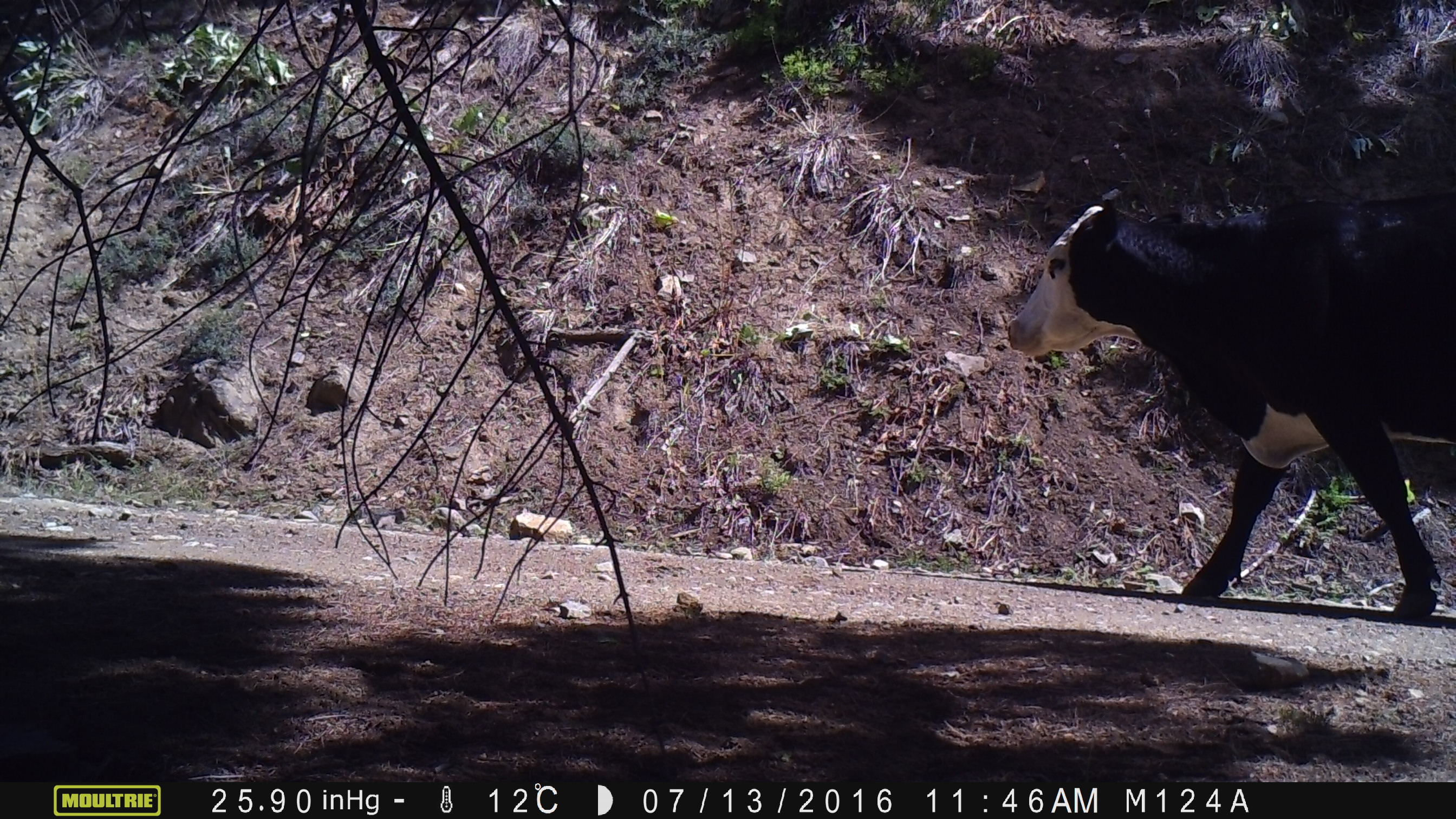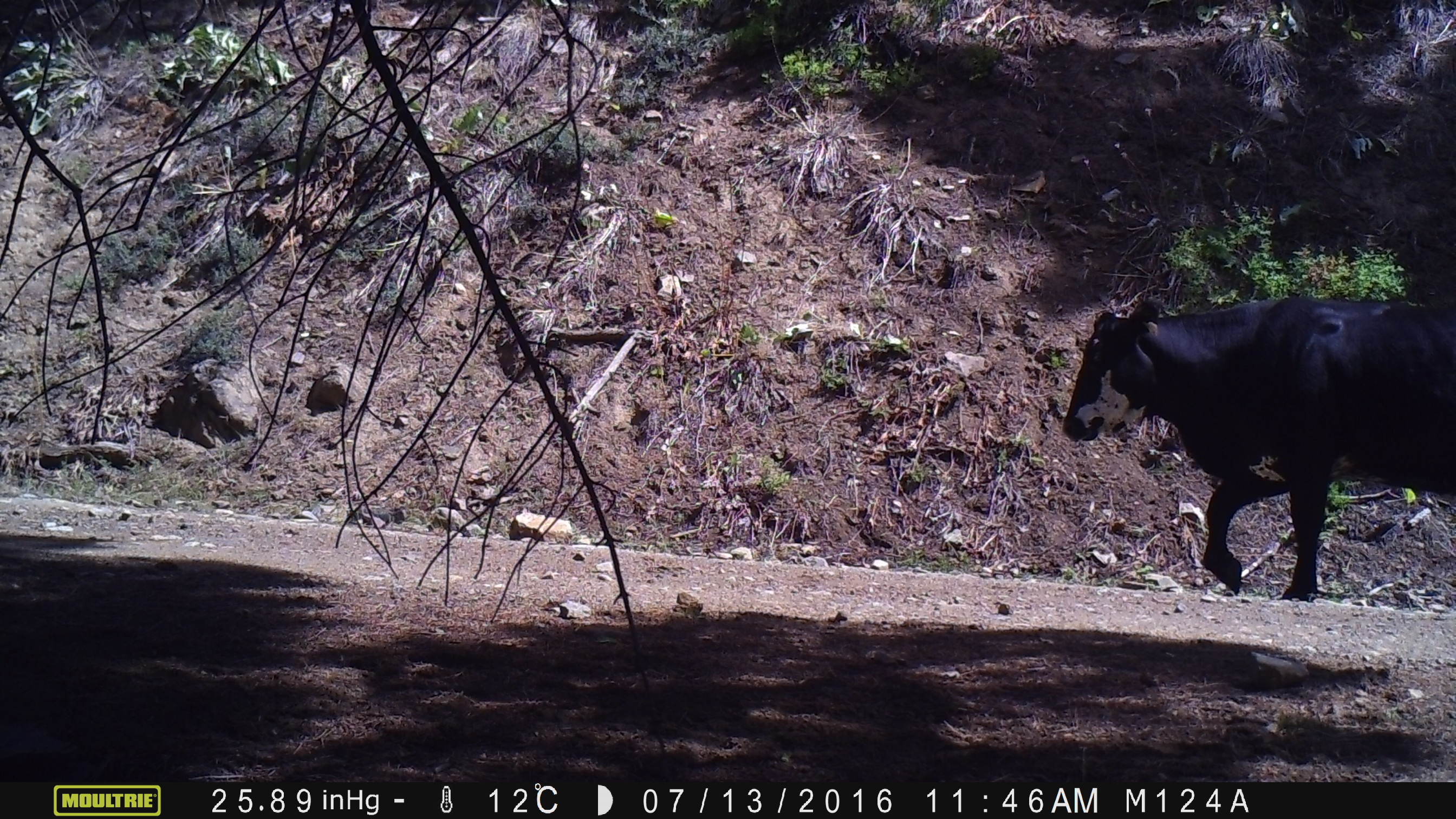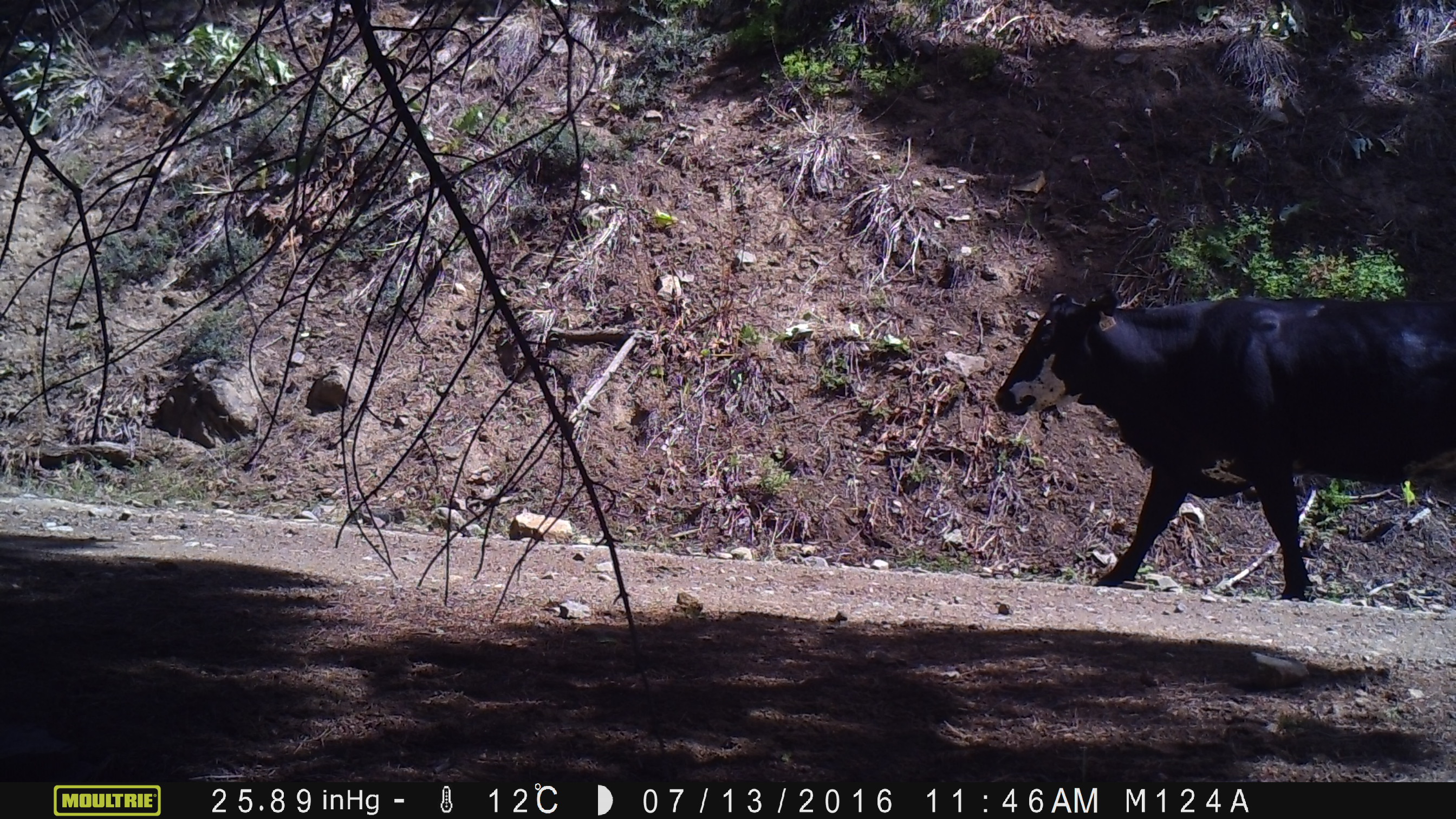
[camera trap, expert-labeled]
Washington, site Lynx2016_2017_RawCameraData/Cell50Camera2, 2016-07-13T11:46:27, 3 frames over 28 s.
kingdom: Animalia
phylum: Chordata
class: Mammalia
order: Artiodactyla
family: Bovidae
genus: Bos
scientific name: Bos taurus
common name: domestic cattle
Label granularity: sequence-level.